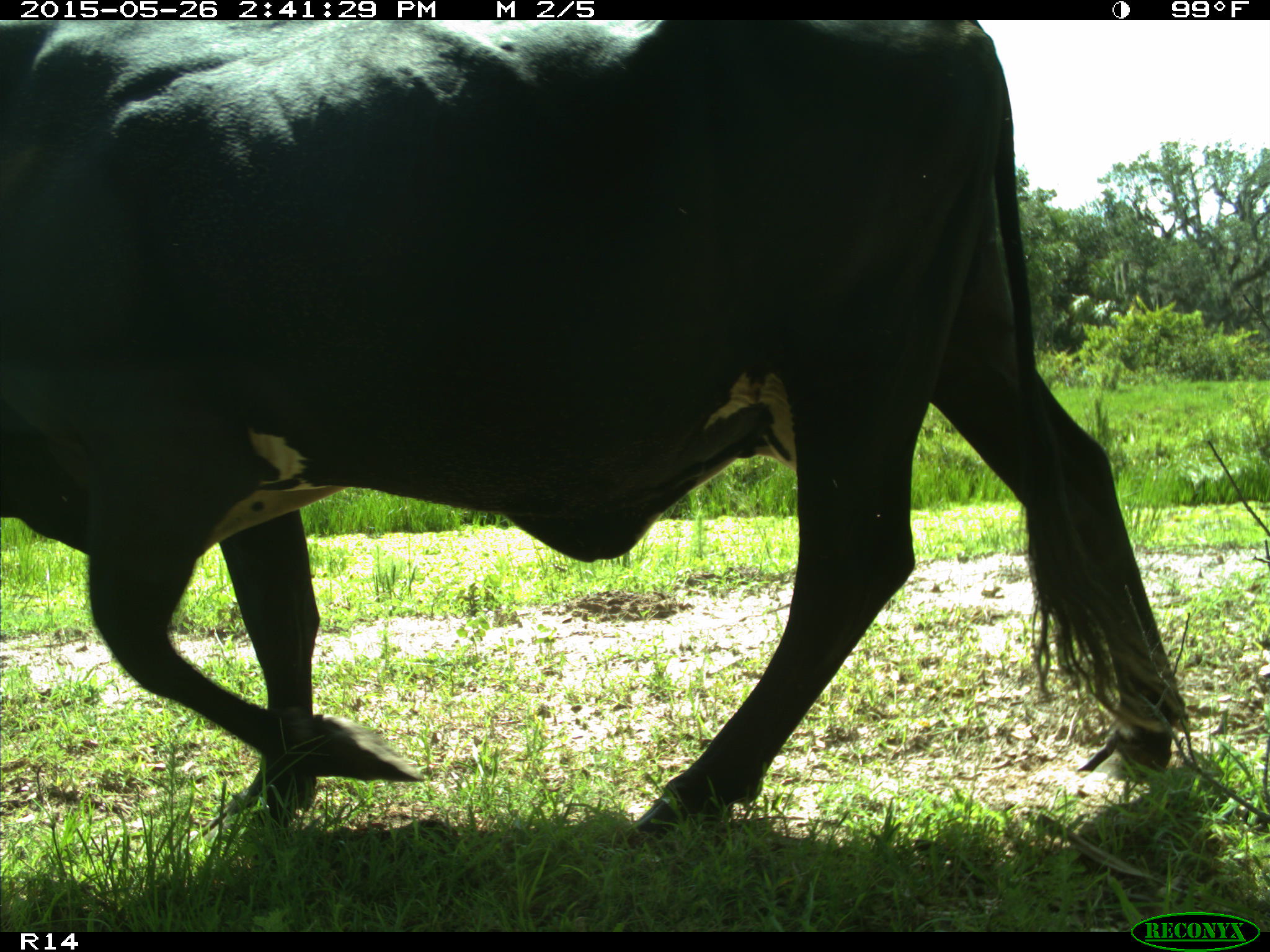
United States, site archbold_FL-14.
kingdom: Animalia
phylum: Chordata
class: Mammalia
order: Artiodactyla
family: Bovidae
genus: Bos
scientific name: Bos taurus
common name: domestic cow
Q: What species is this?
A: Bos taurus (domestic cow).